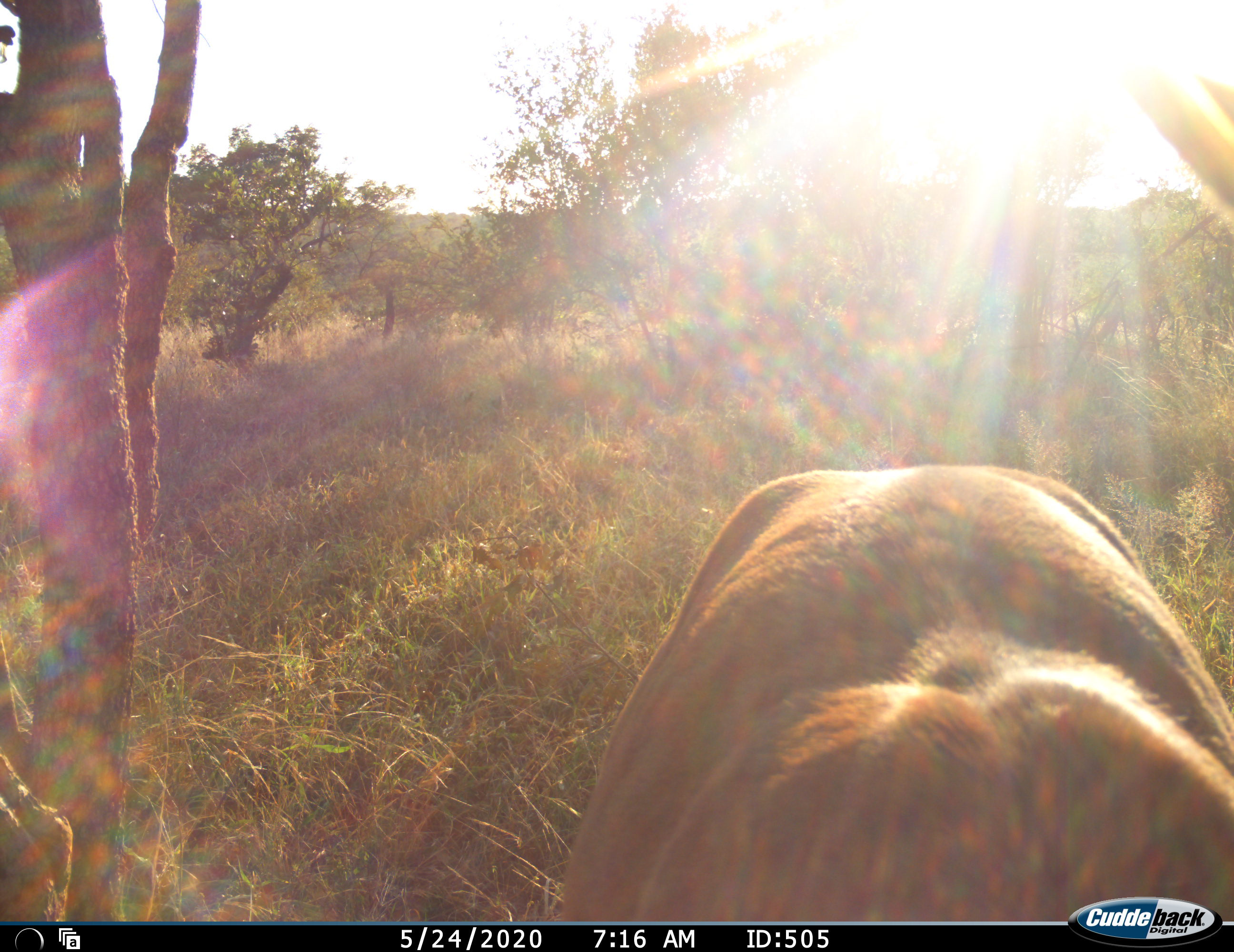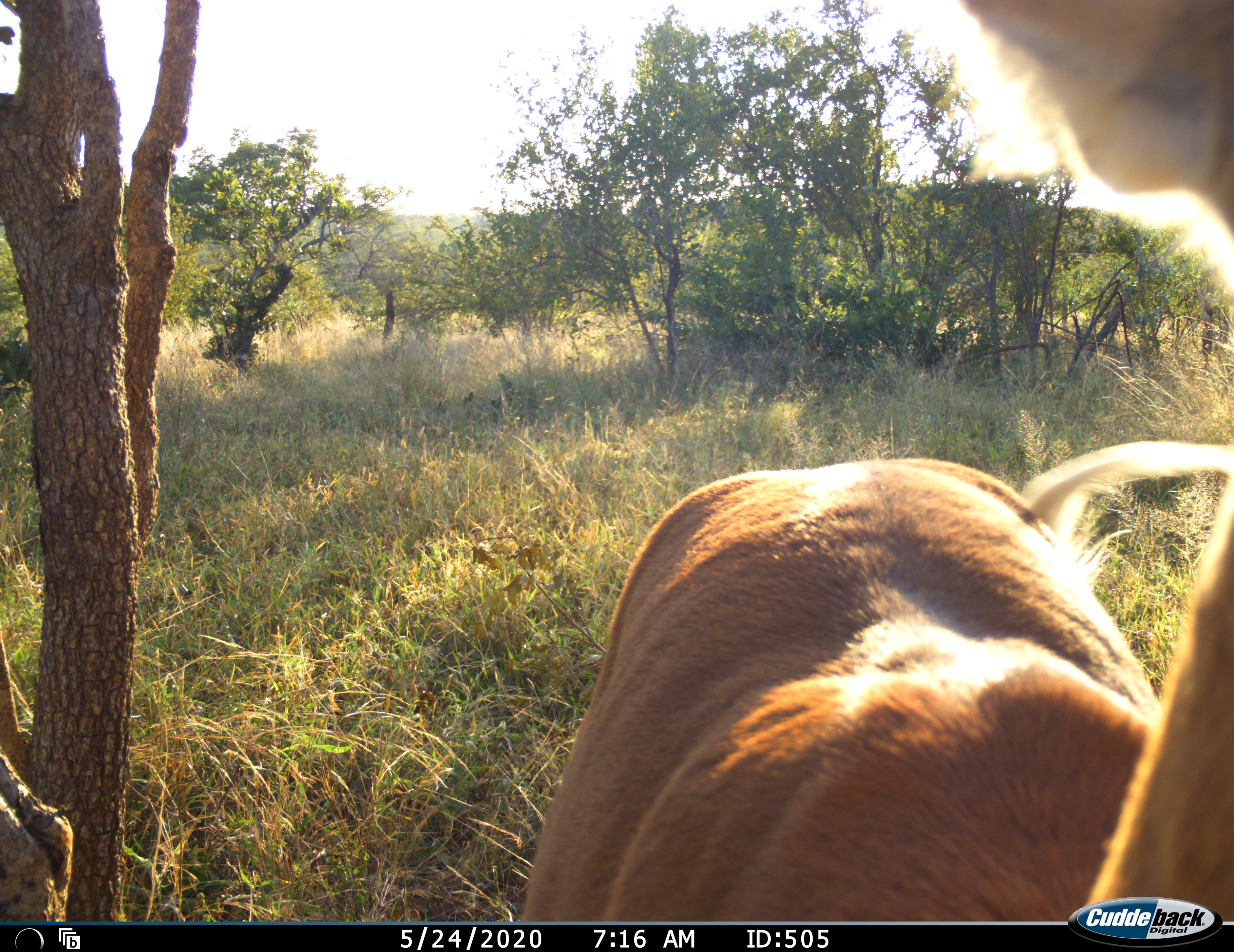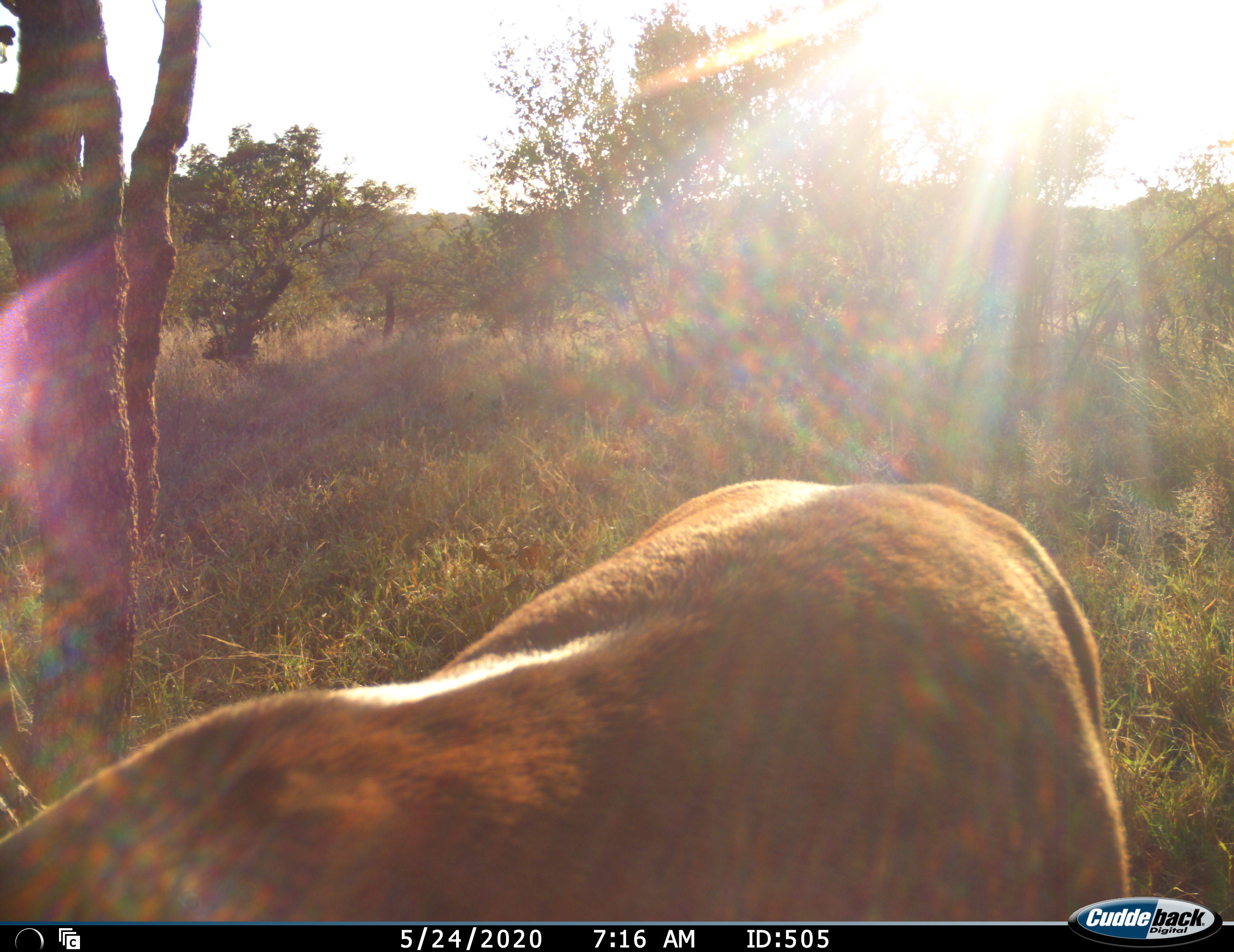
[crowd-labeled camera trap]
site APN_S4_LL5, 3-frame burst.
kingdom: Animalia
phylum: Chordata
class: Mammalia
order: Artiodactyla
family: Bovidae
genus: Aepyceros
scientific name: Aepyceros melampus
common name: impala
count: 1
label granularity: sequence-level